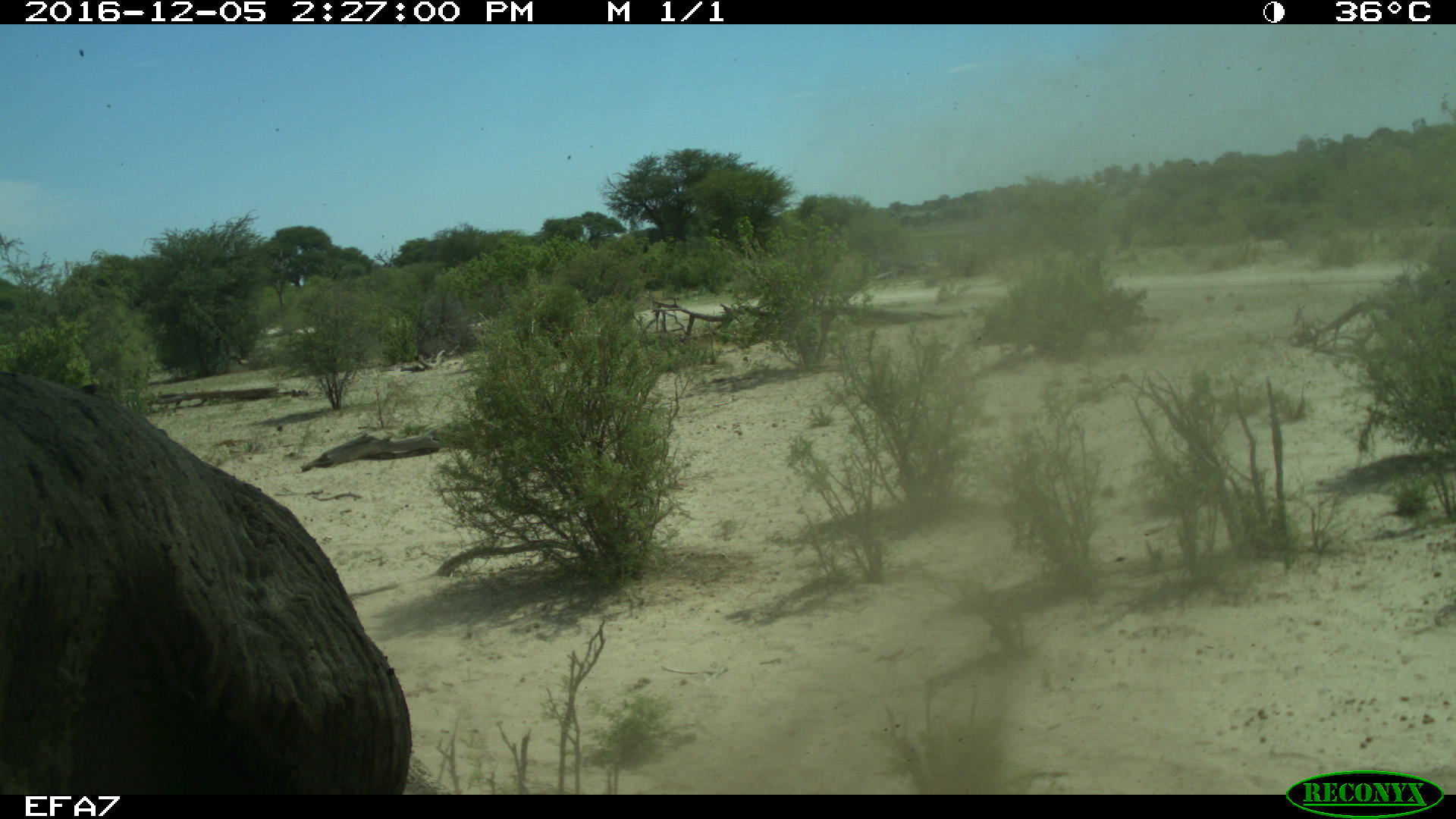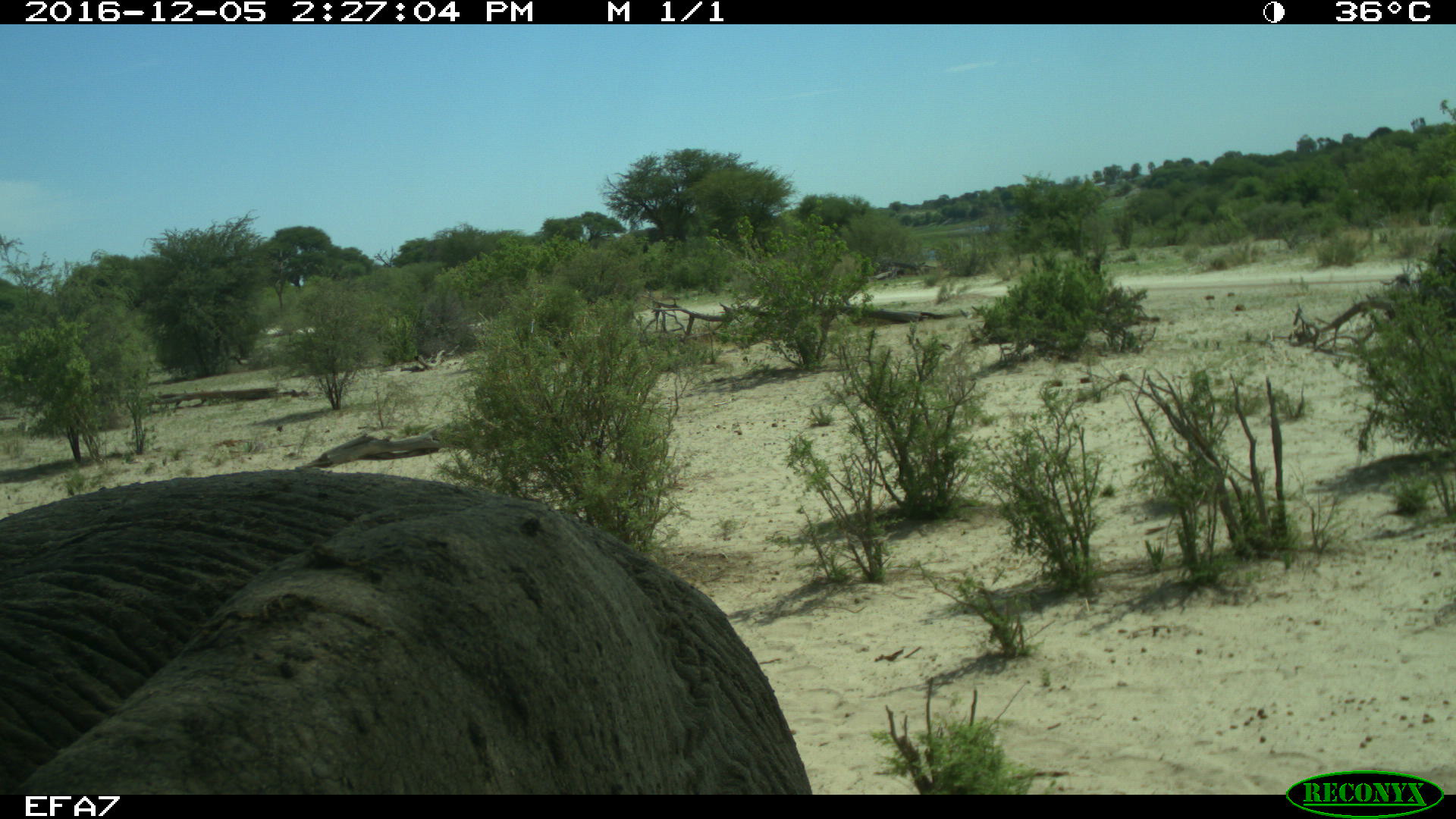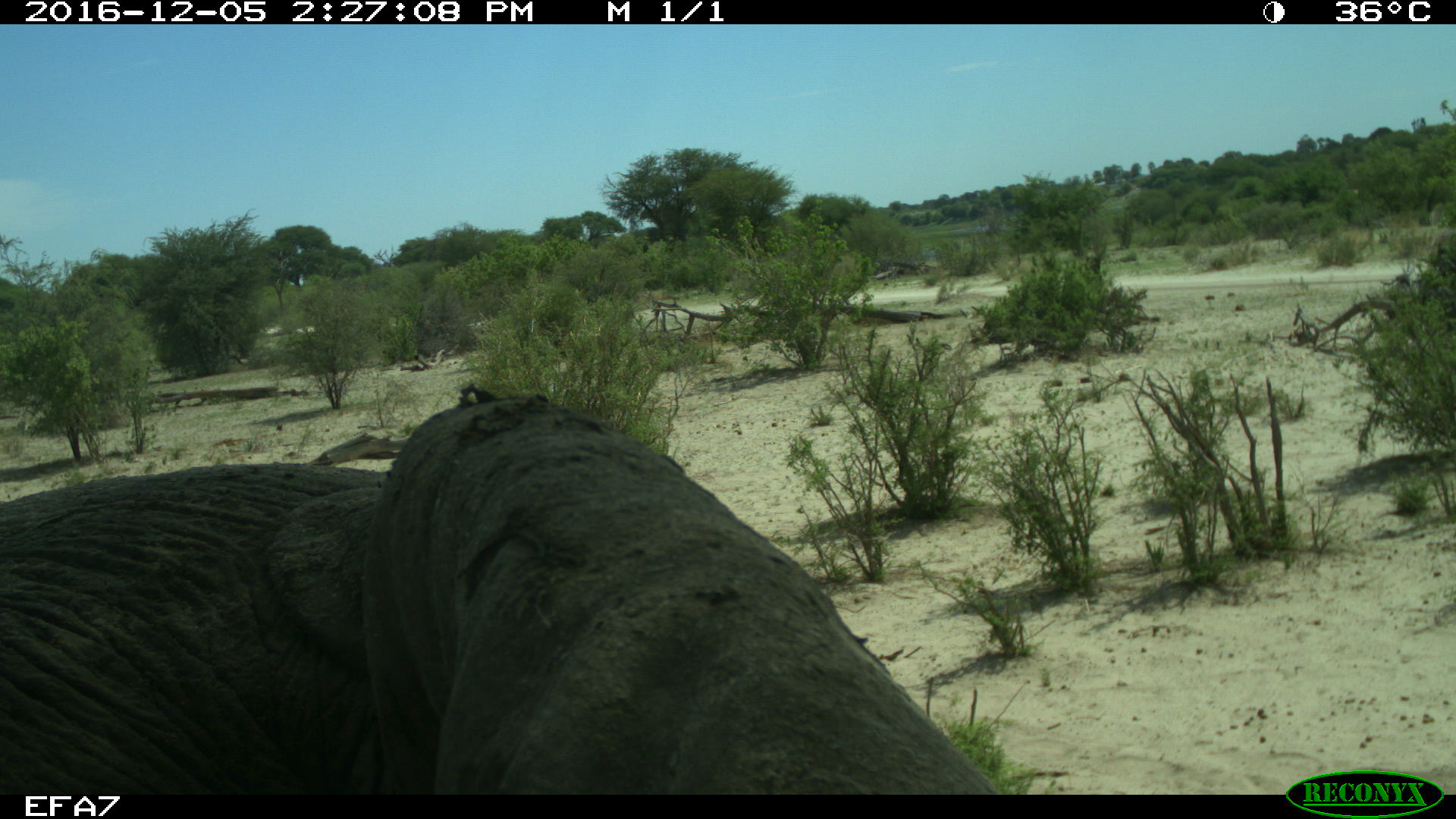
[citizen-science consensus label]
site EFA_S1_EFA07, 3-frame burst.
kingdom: Animalia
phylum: Chordata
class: Mammalia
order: Proboscidea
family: Elephantidae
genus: Loxodonta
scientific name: Loxodonta africana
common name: african bush elephant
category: elephant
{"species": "elephant (african bush elephant) (Loxodonta africana)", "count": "1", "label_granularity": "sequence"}